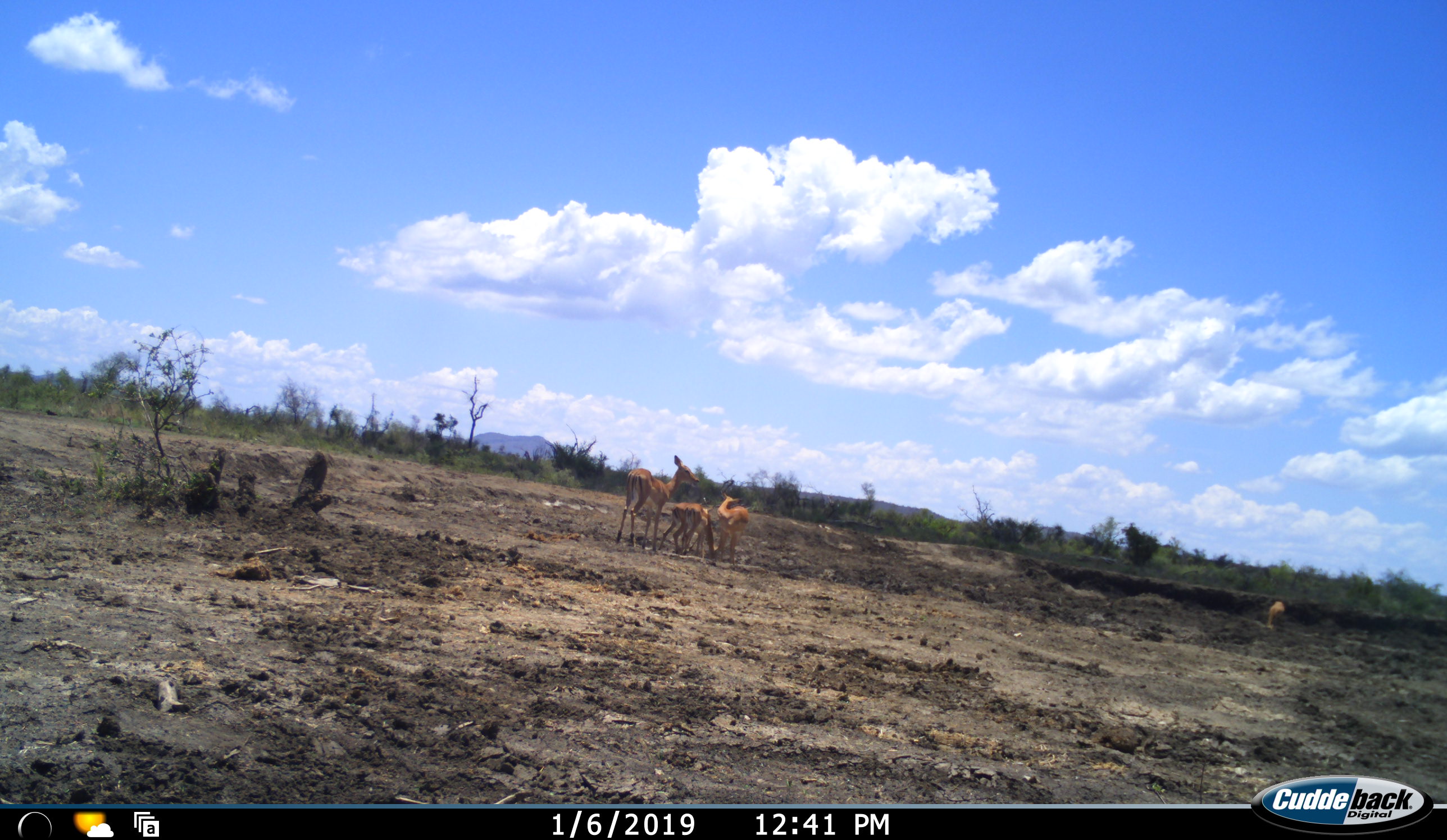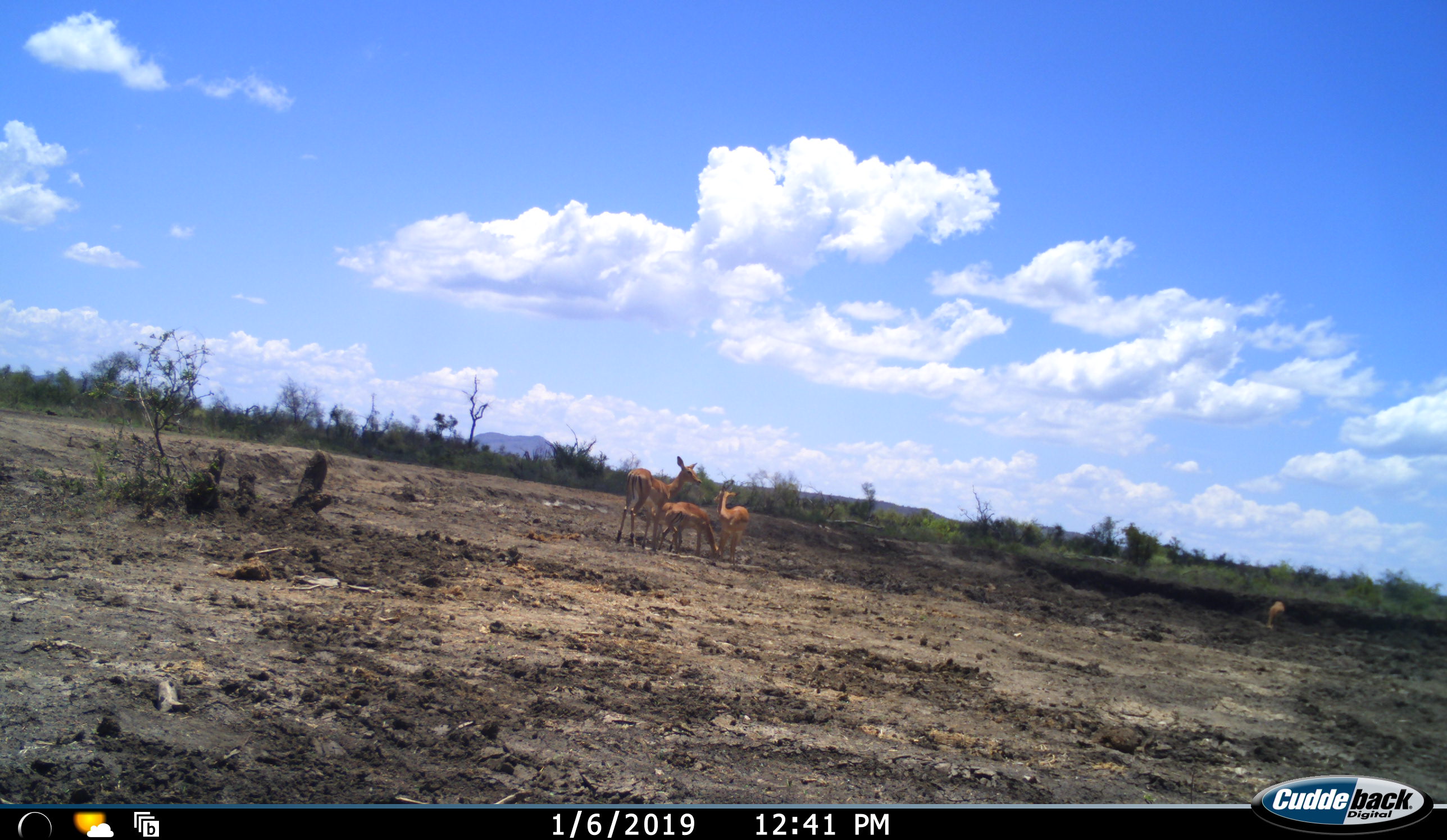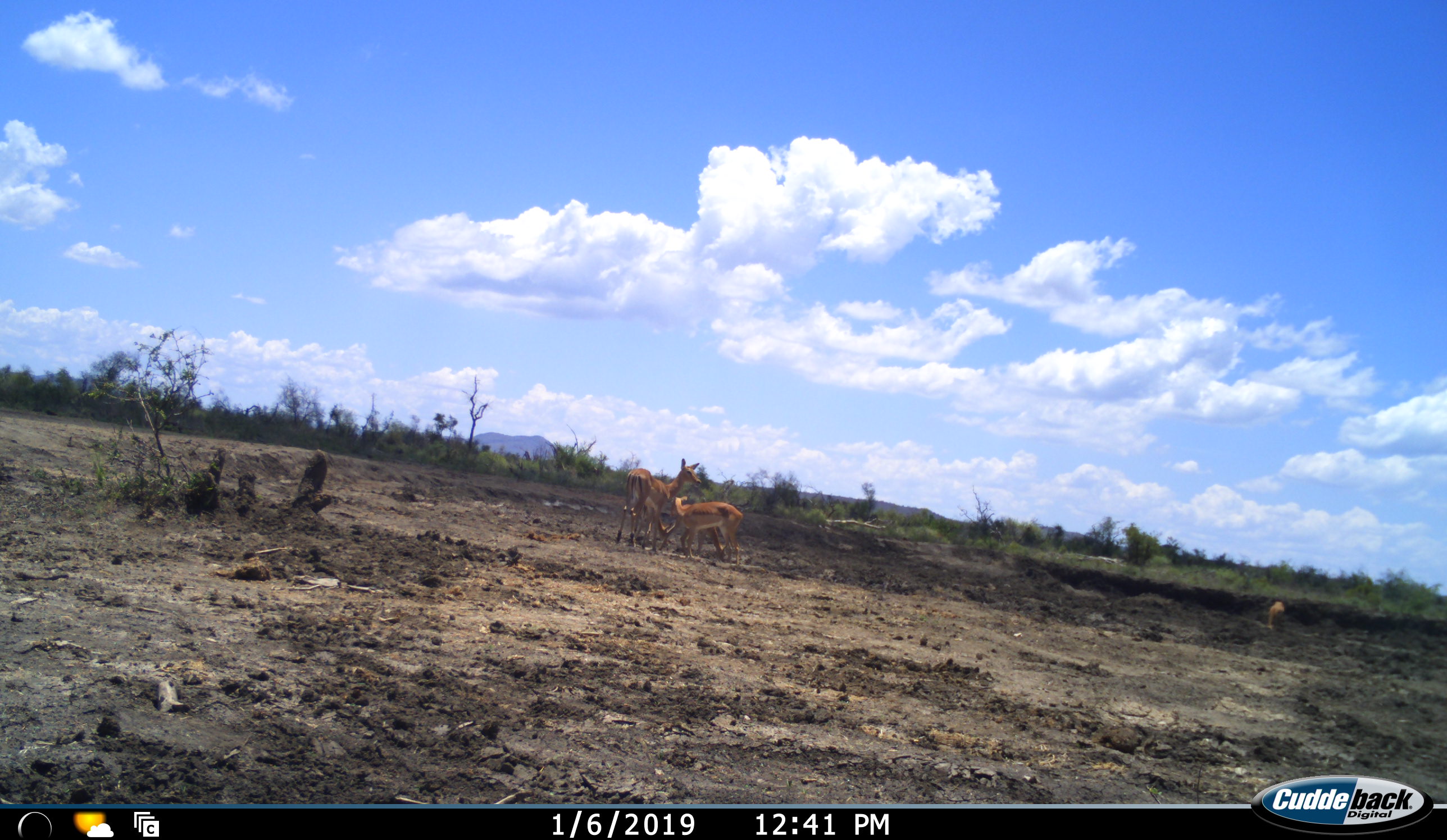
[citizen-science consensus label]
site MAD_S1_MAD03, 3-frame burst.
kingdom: Animalia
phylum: Chordata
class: Mammalia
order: Artiodactyla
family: Bovidae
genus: Aepyceros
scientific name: Aepyceros melampus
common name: impala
Impala (Aepyceros melampus), count 5. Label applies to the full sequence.